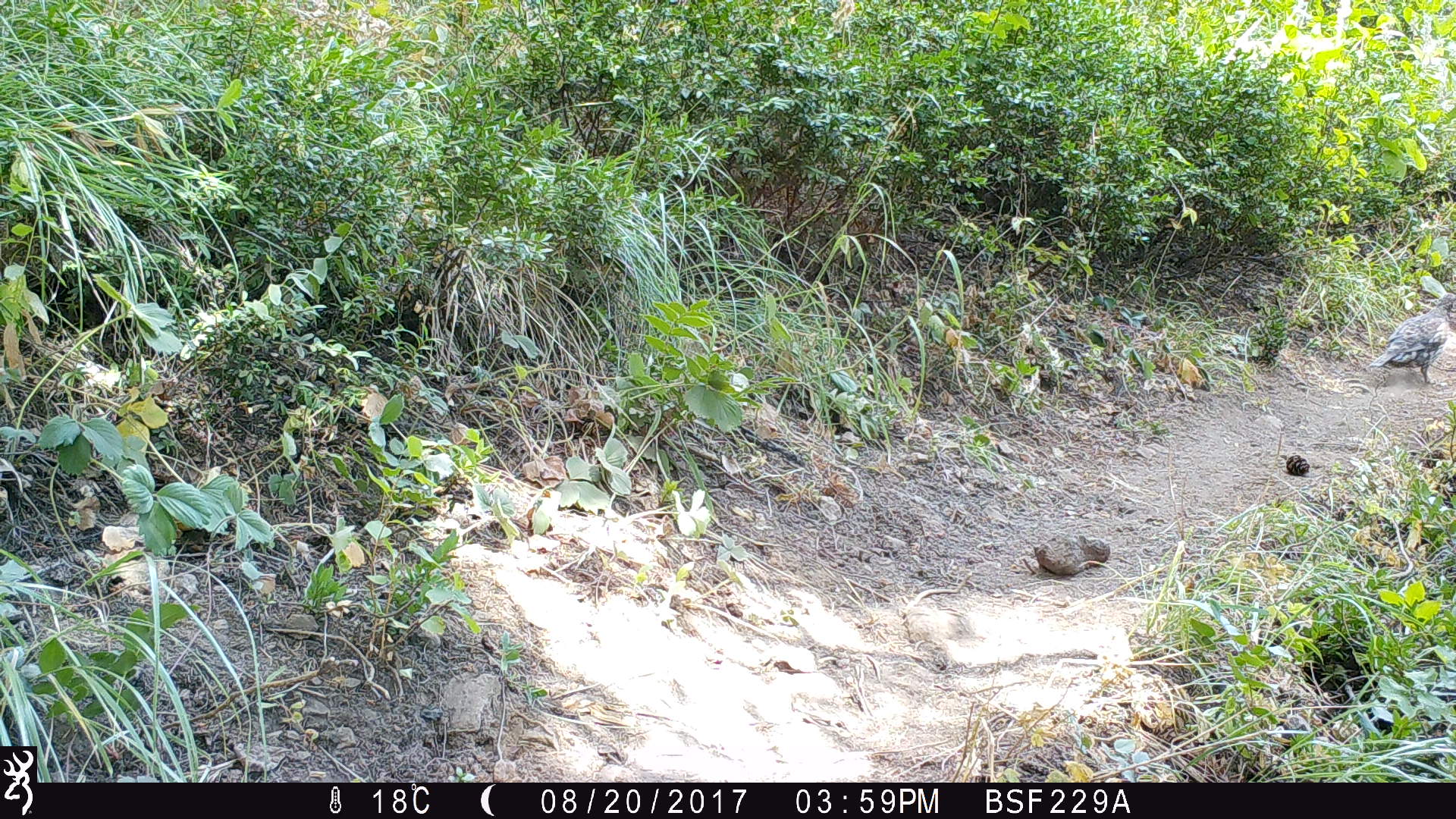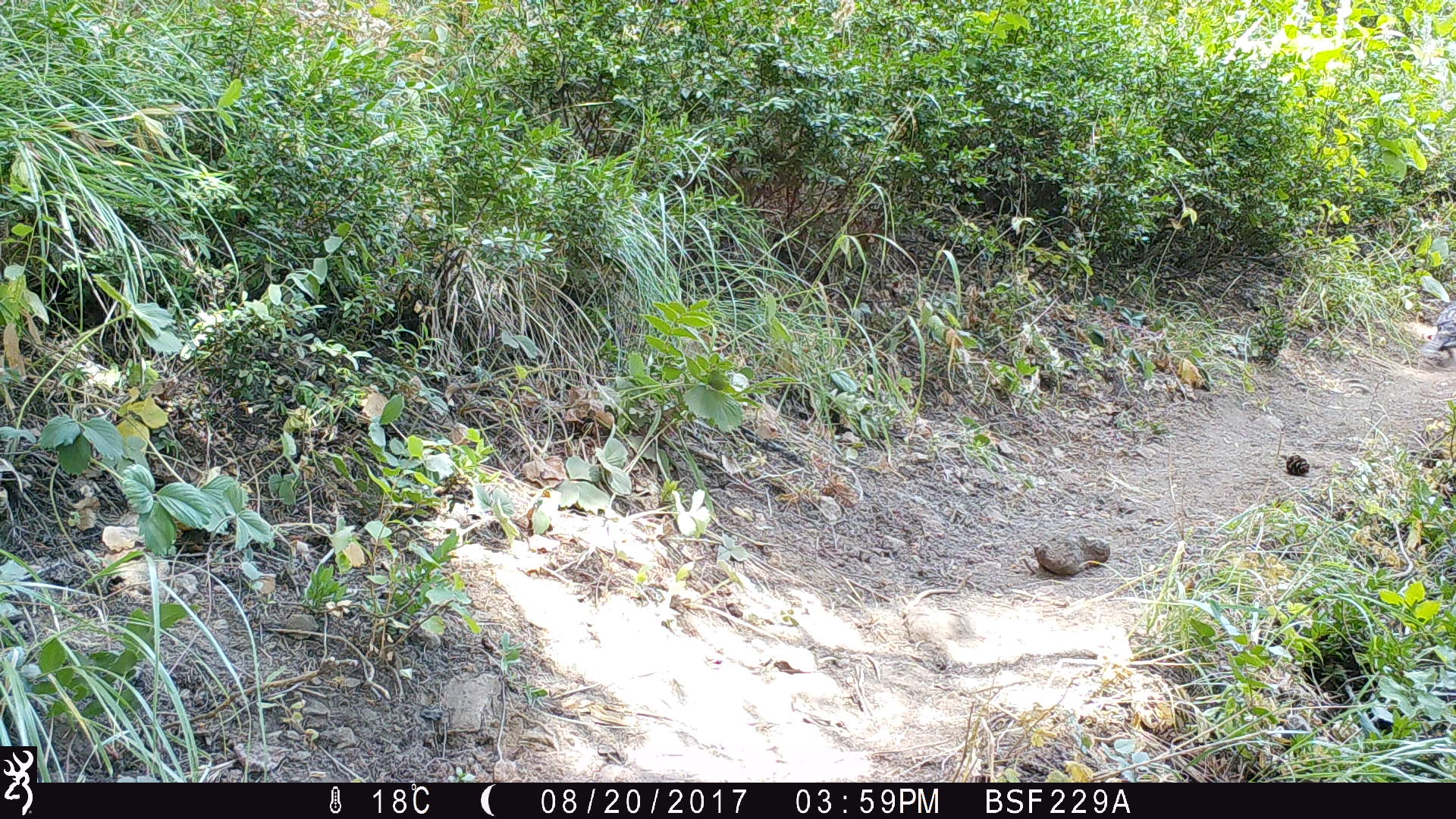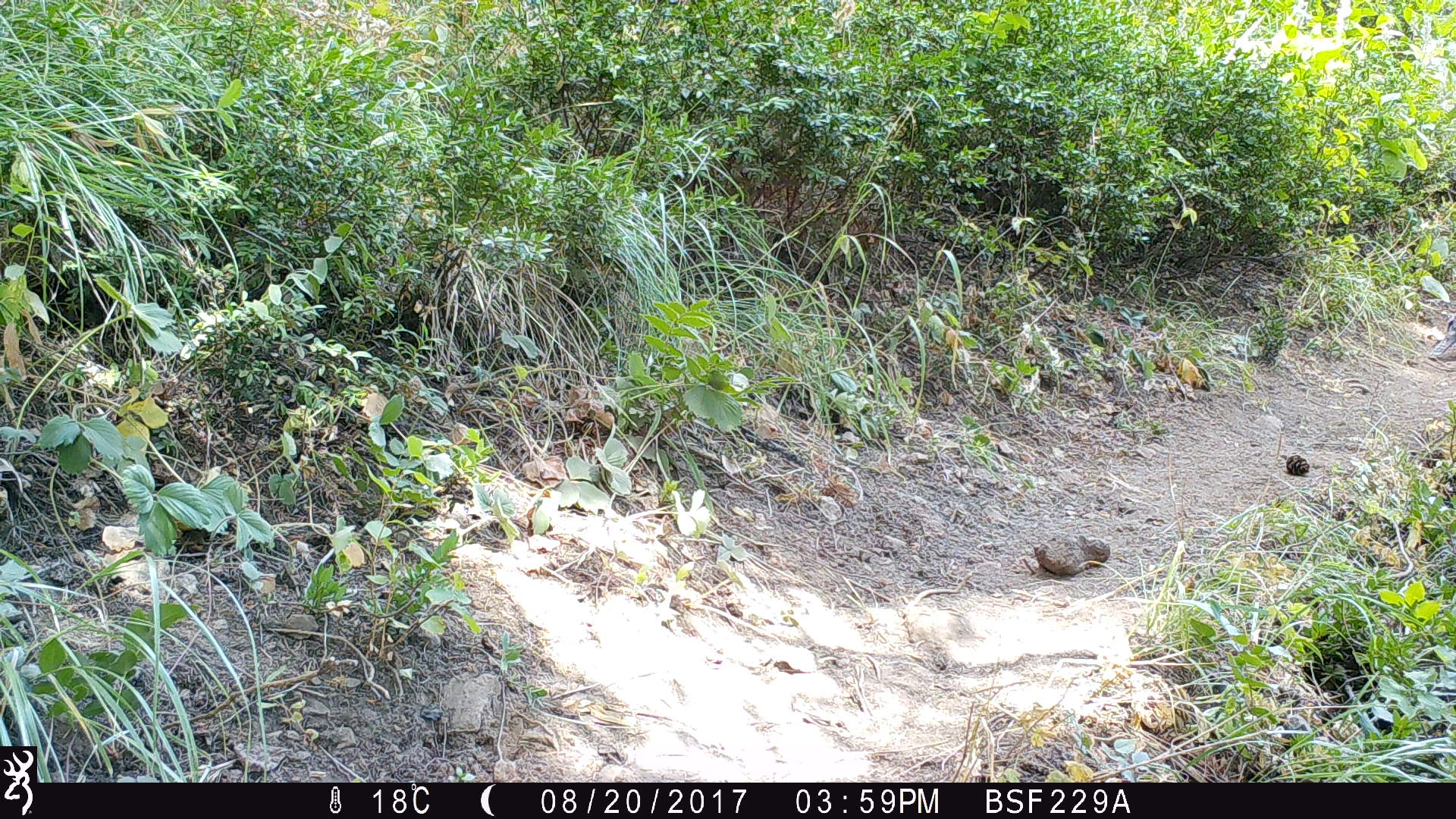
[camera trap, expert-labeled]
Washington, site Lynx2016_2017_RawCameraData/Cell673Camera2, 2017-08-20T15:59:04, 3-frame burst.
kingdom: Animalia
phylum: Chordata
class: Aves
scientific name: Aves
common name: birds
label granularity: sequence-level